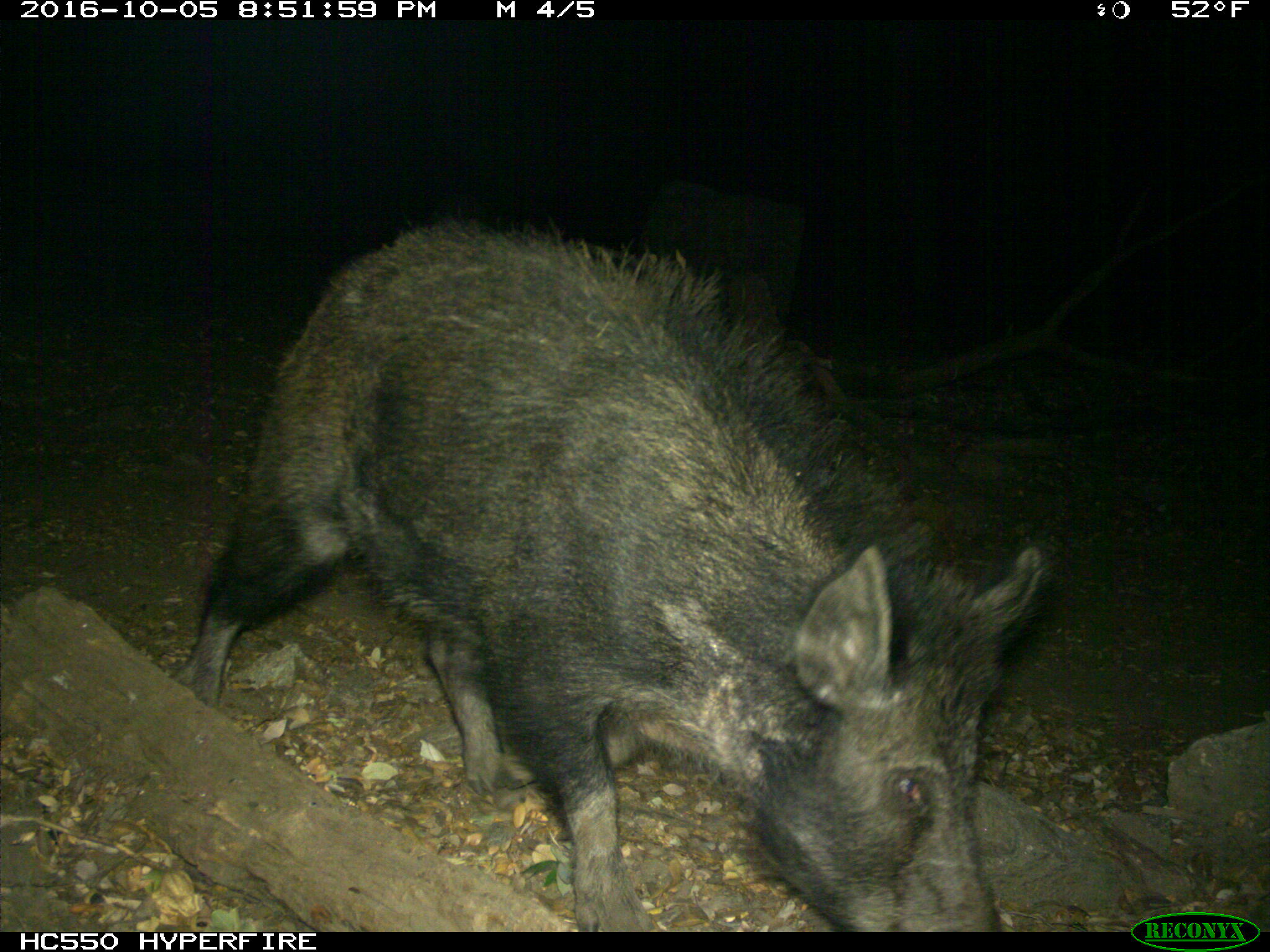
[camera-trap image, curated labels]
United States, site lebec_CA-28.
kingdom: Animalia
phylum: Chordata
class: Mammalia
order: Artiodactyla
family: Suidae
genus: Sus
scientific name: Sus scrofa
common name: wild boar